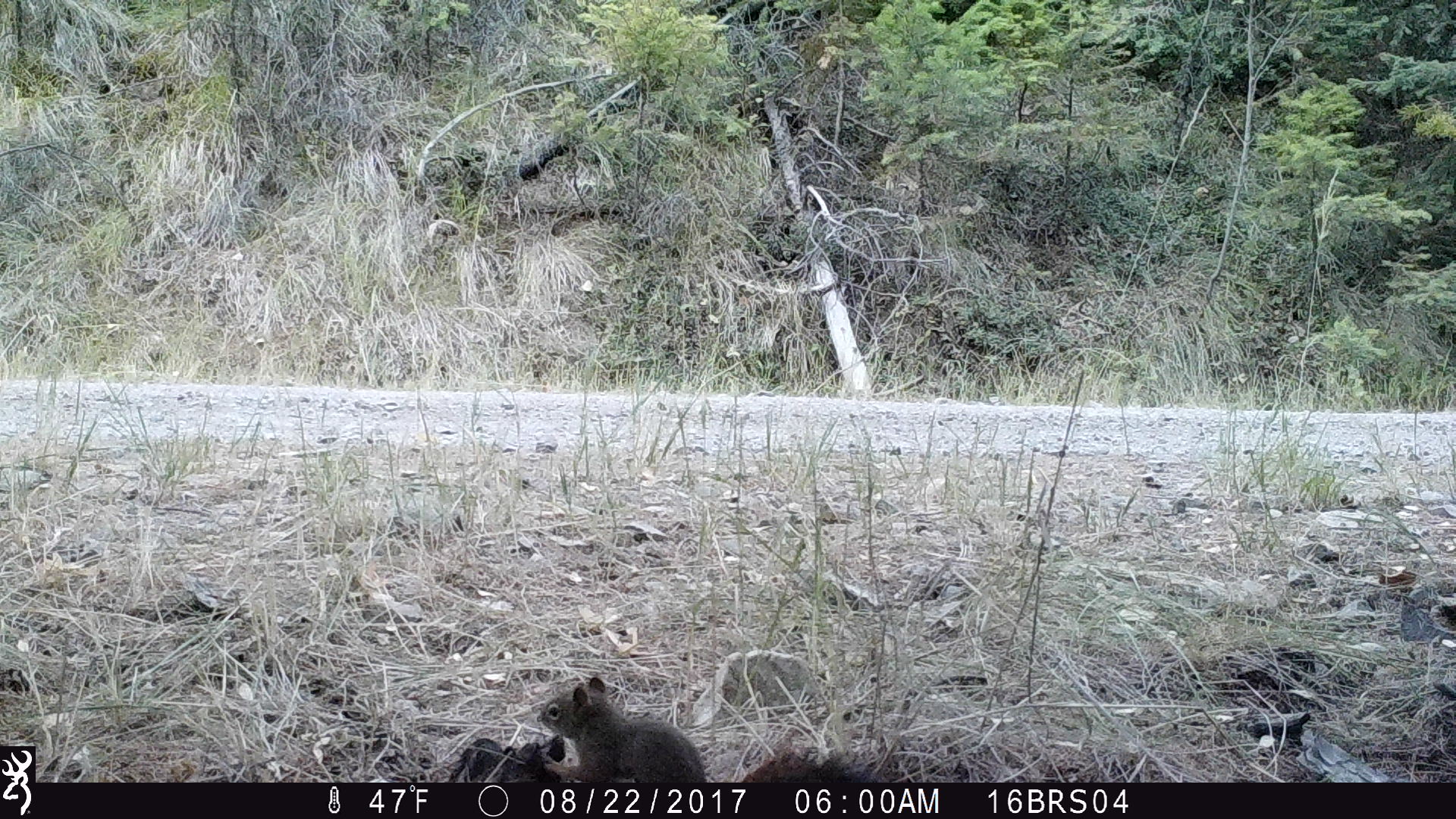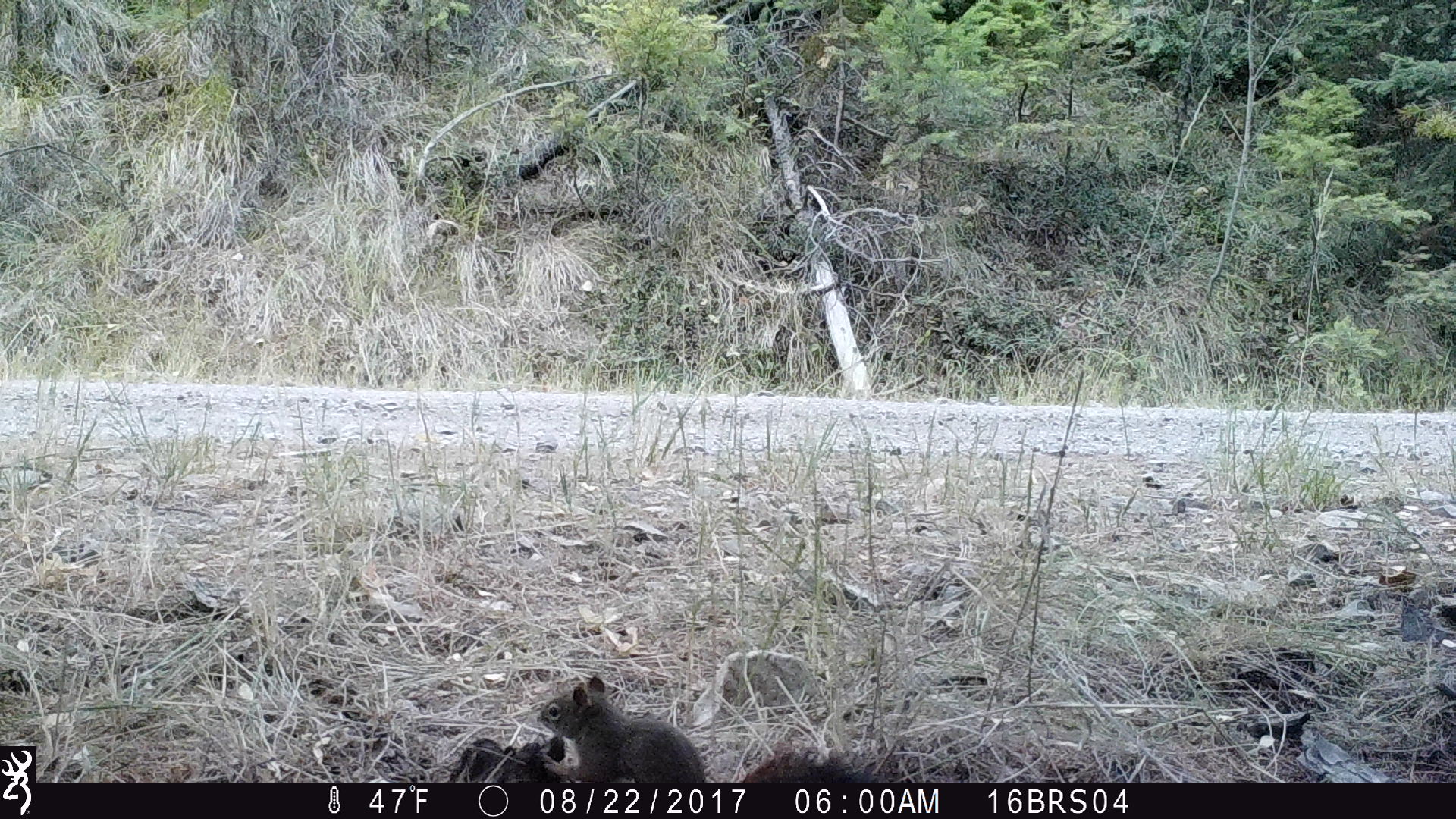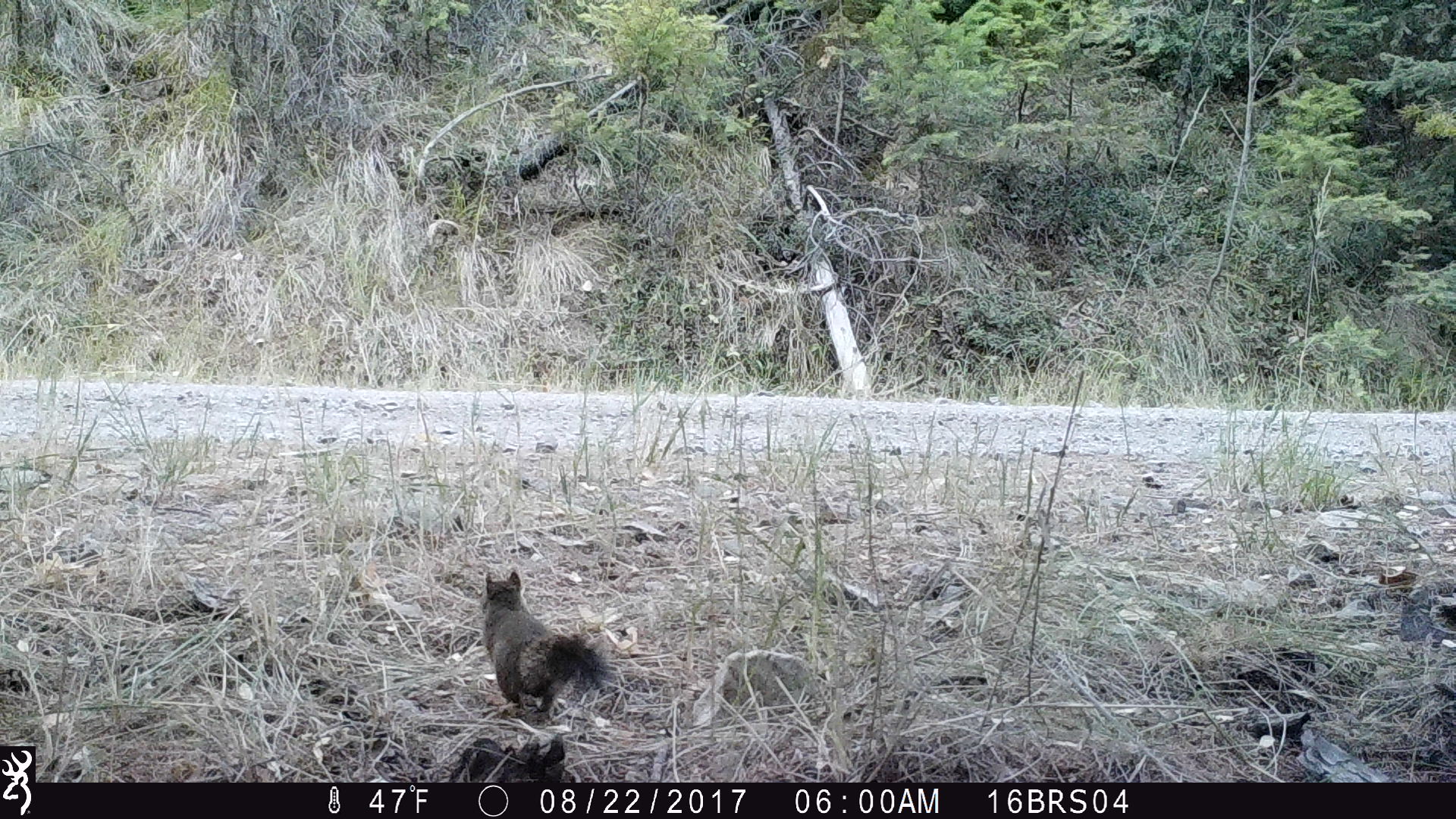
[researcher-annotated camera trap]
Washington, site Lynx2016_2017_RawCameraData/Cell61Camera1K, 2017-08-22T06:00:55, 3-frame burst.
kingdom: Animalia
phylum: Chordata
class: Mammalia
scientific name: Mammalia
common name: small mammal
Small mammal (Mammalia). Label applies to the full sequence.